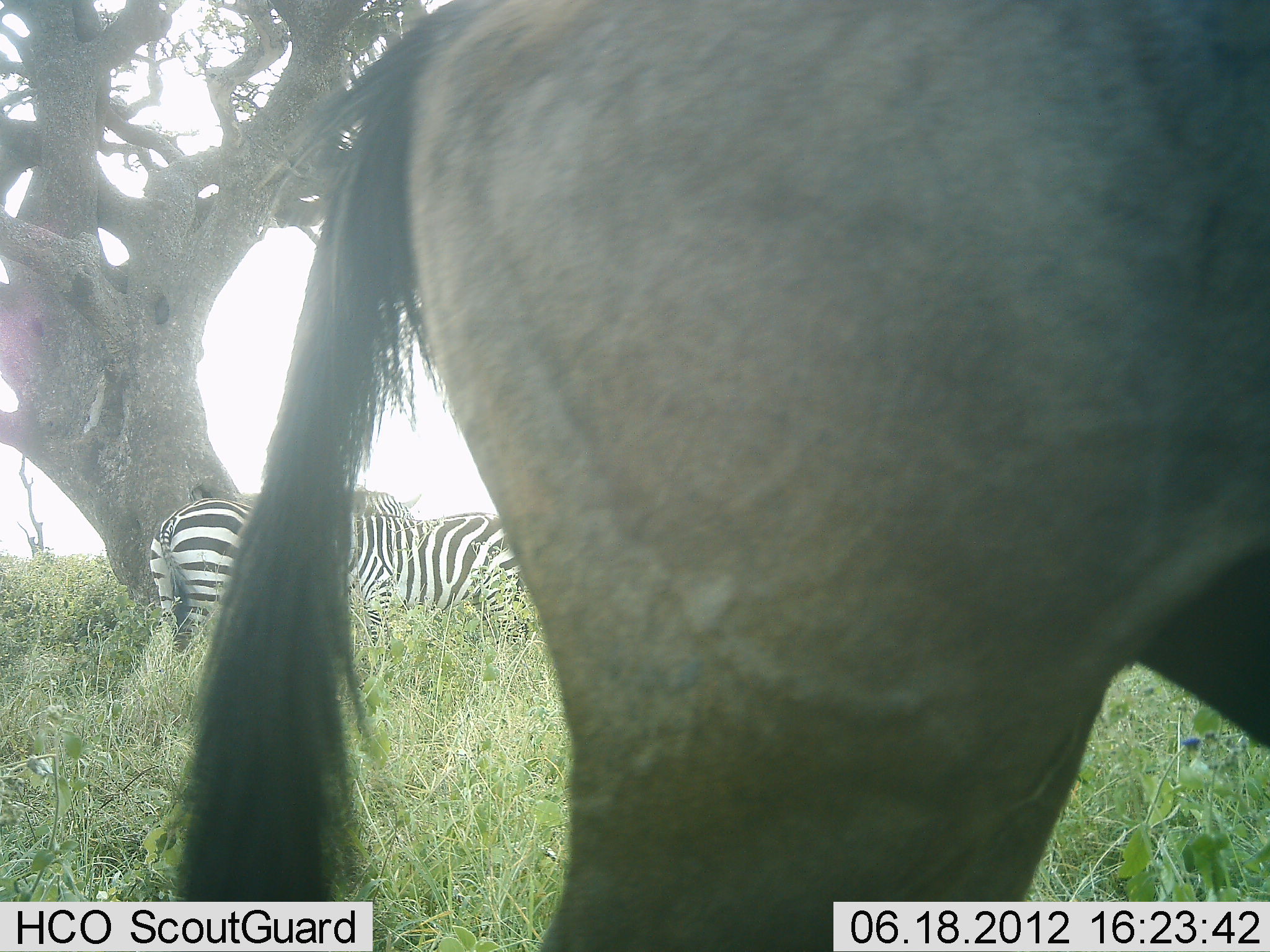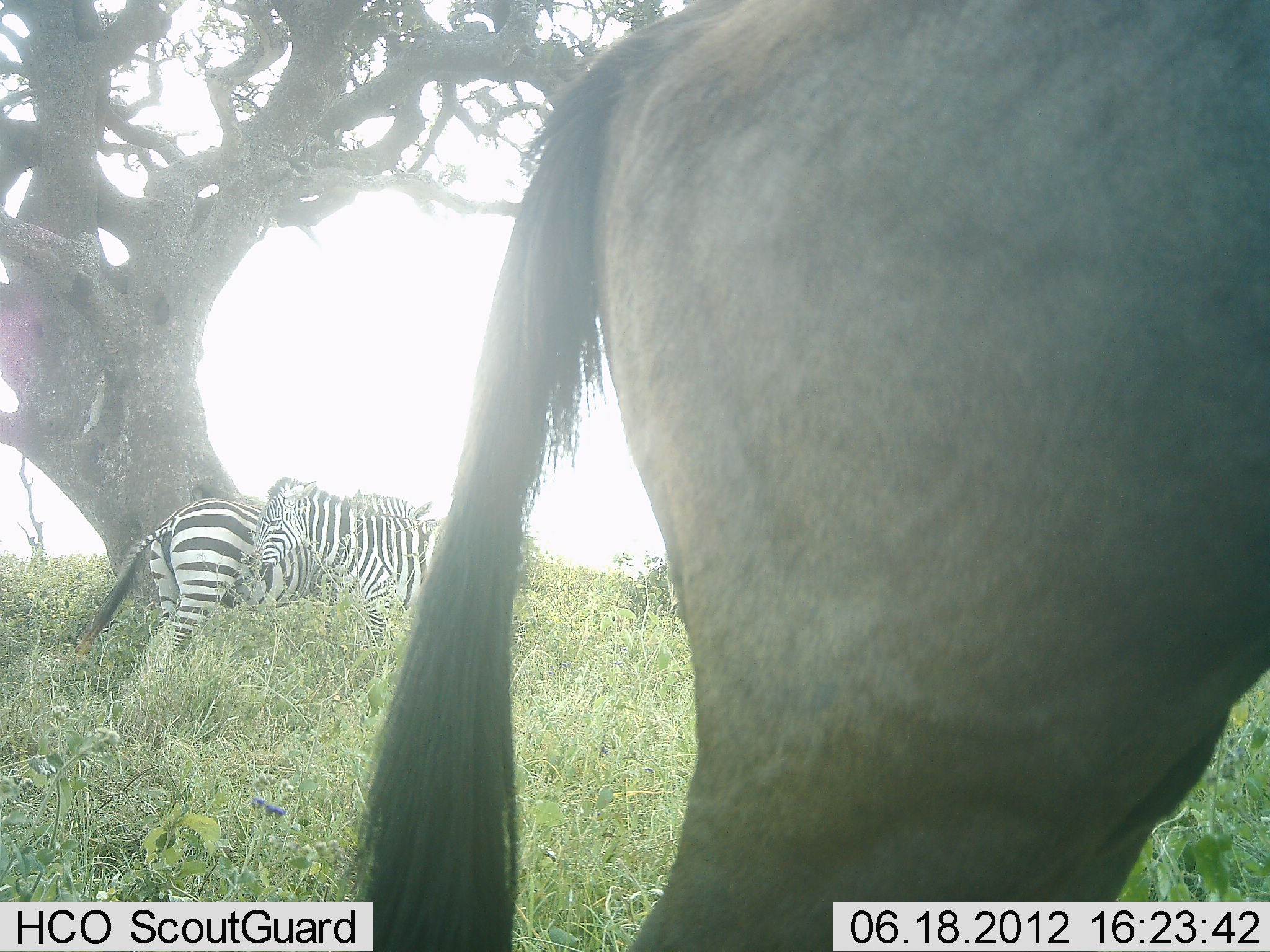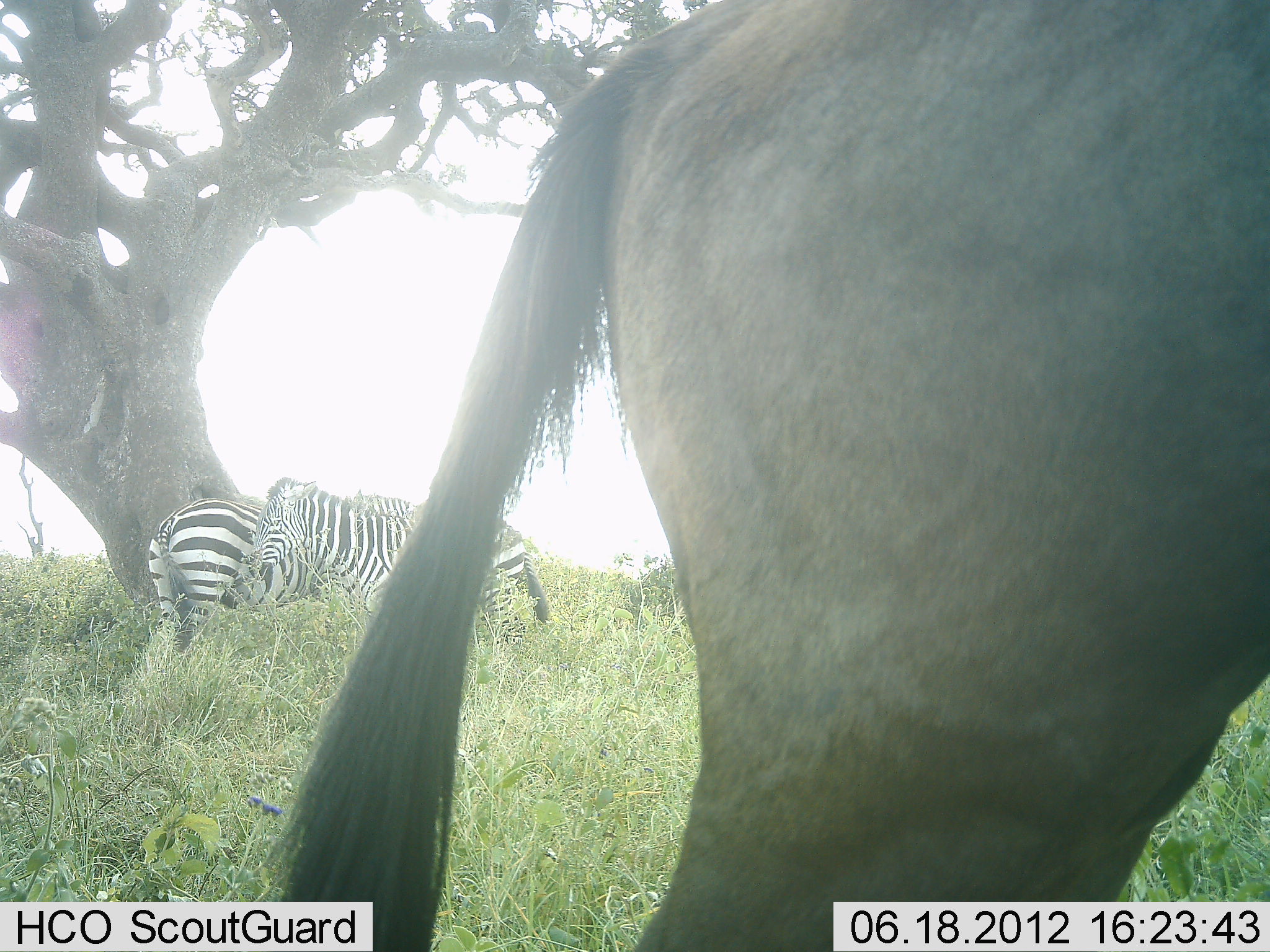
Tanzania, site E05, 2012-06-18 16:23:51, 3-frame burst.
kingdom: Animalia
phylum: Chordata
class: Mammalia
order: Artiodactyla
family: Bovidae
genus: Connochaetes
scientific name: Connochaetes taurinus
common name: blue wildebeest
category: wildebeest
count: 1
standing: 64%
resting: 0%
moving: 36%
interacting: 0%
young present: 0%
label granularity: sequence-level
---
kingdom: Animalia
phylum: Chordata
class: Mammalia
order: Perissodactyla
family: Equidae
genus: Equus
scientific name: Equus quagga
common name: plains zebra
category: zebra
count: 2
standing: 79%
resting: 21%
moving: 0%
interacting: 7%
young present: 0%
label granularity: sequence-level